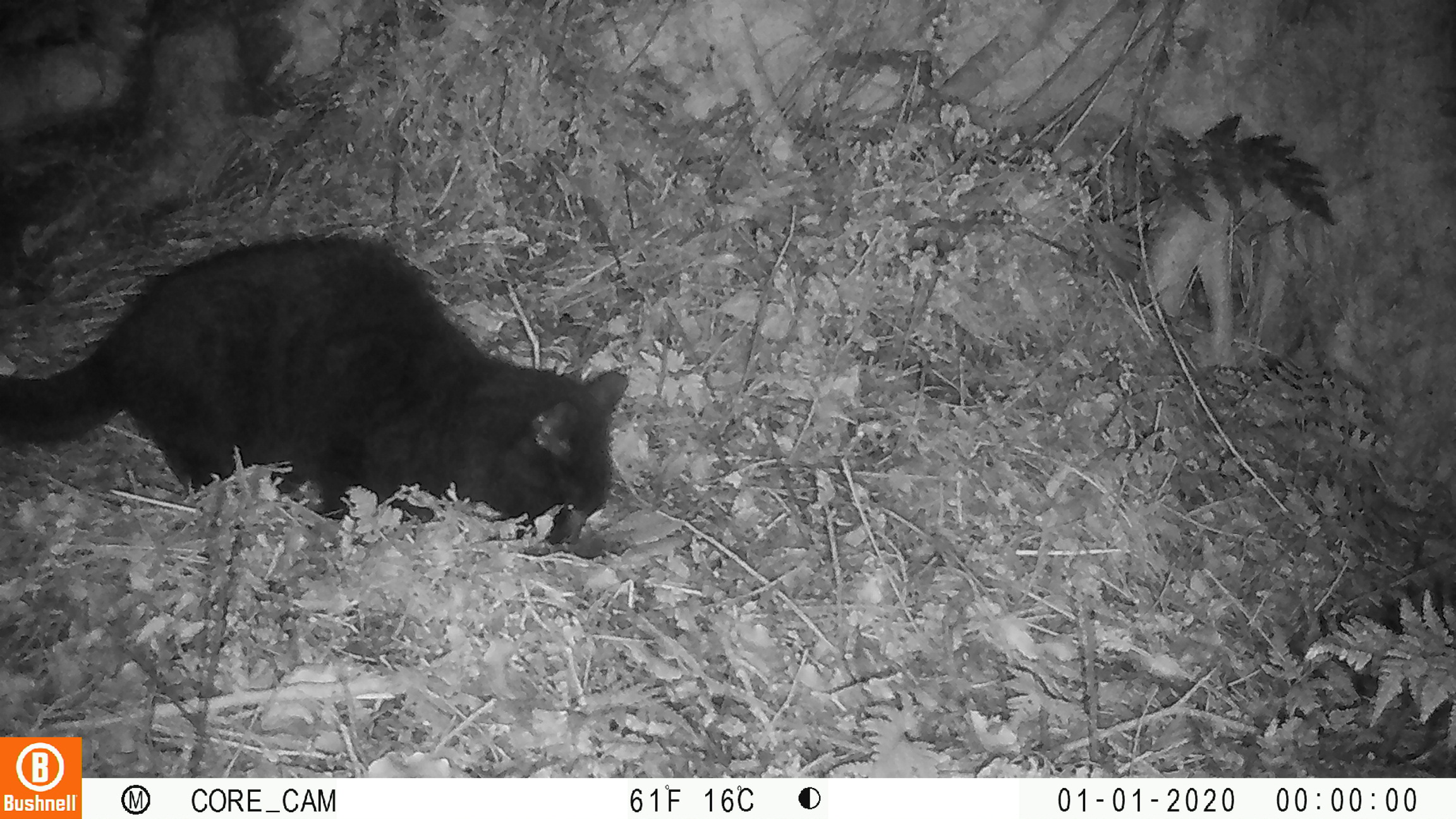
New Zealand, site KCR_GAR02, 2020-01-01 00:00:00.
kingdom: Animalia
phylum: Chordata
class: Mammalia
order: Carnivora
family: Felidae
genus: Felis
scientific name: Felis catus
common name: domestic cat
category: cat